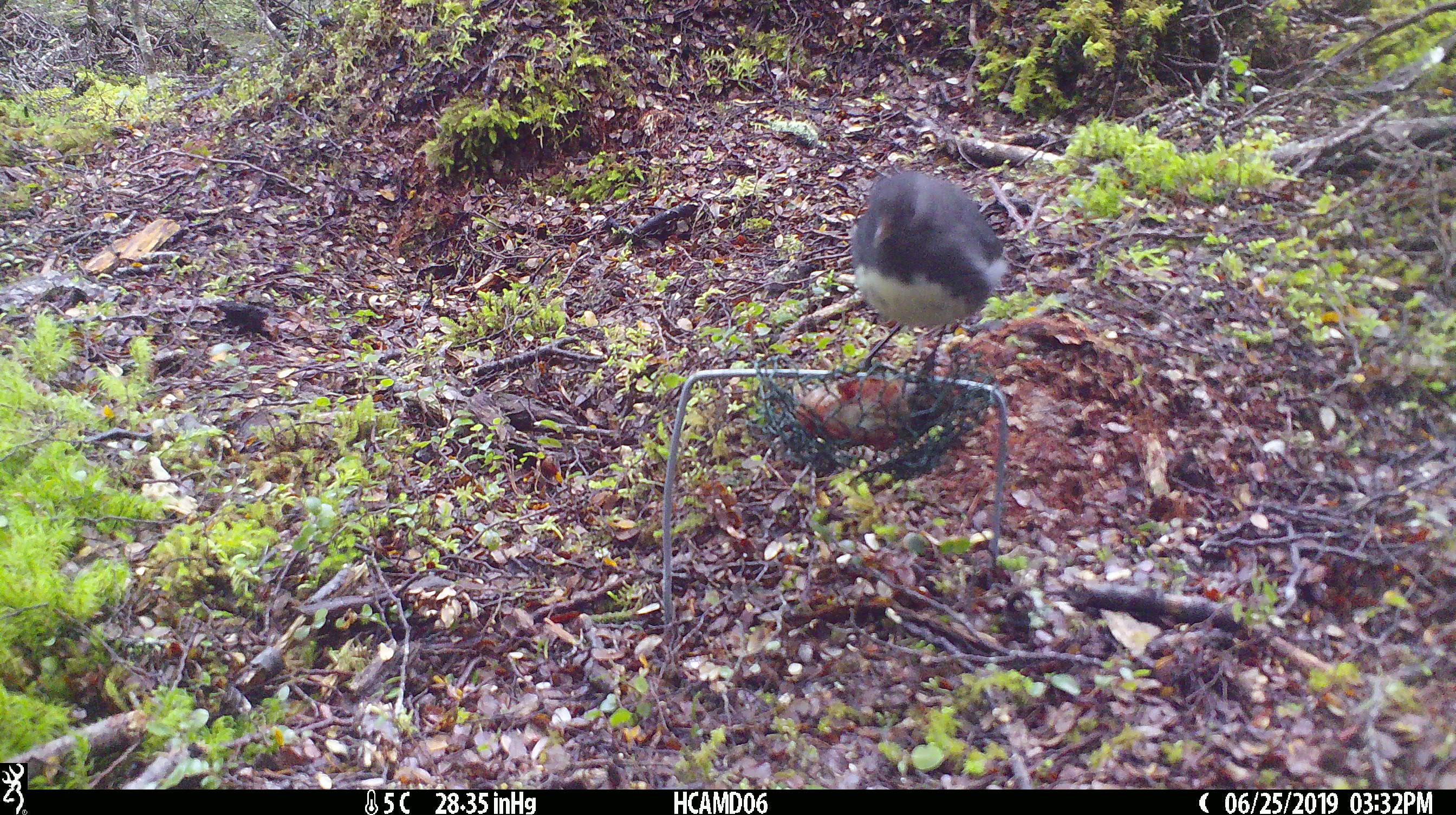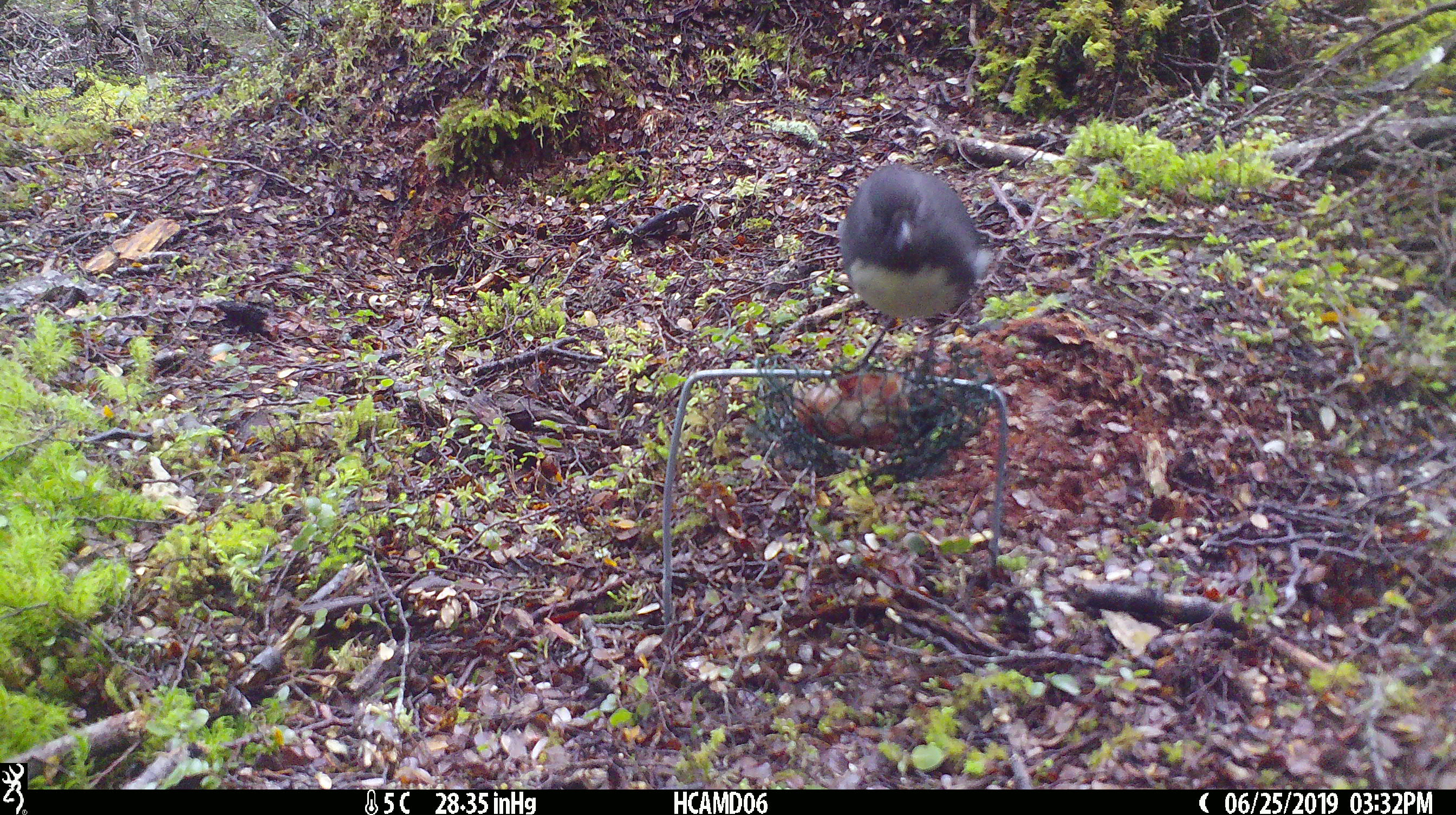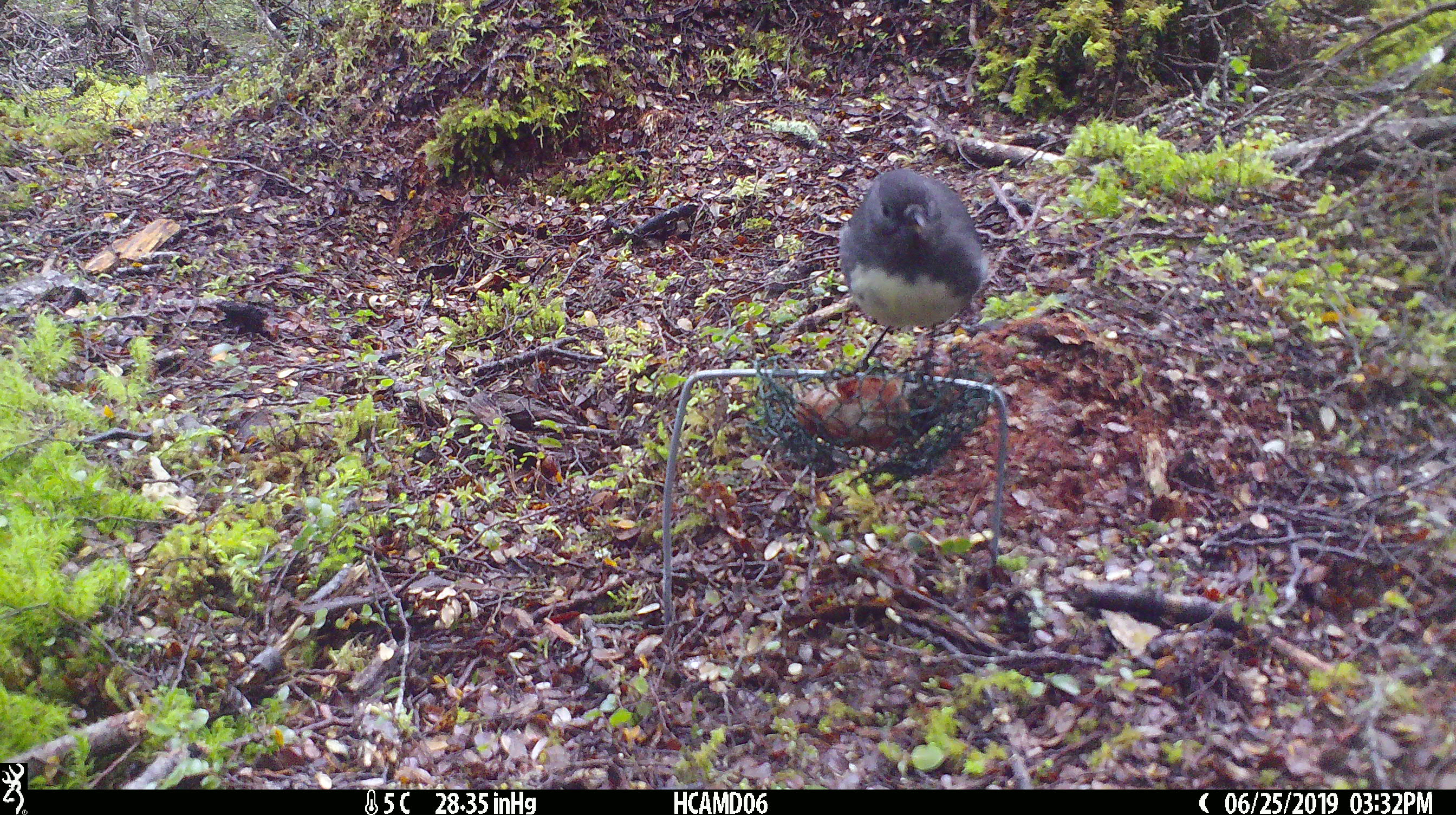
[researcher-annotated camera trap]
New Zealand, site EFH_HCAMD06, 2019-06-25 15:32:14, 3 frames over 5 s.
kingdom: Animalia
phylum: Chordata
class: Aves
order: Passeriformes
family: Petroicidae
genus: Petroica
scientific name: Petroica australis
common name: new zealand robin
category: robin